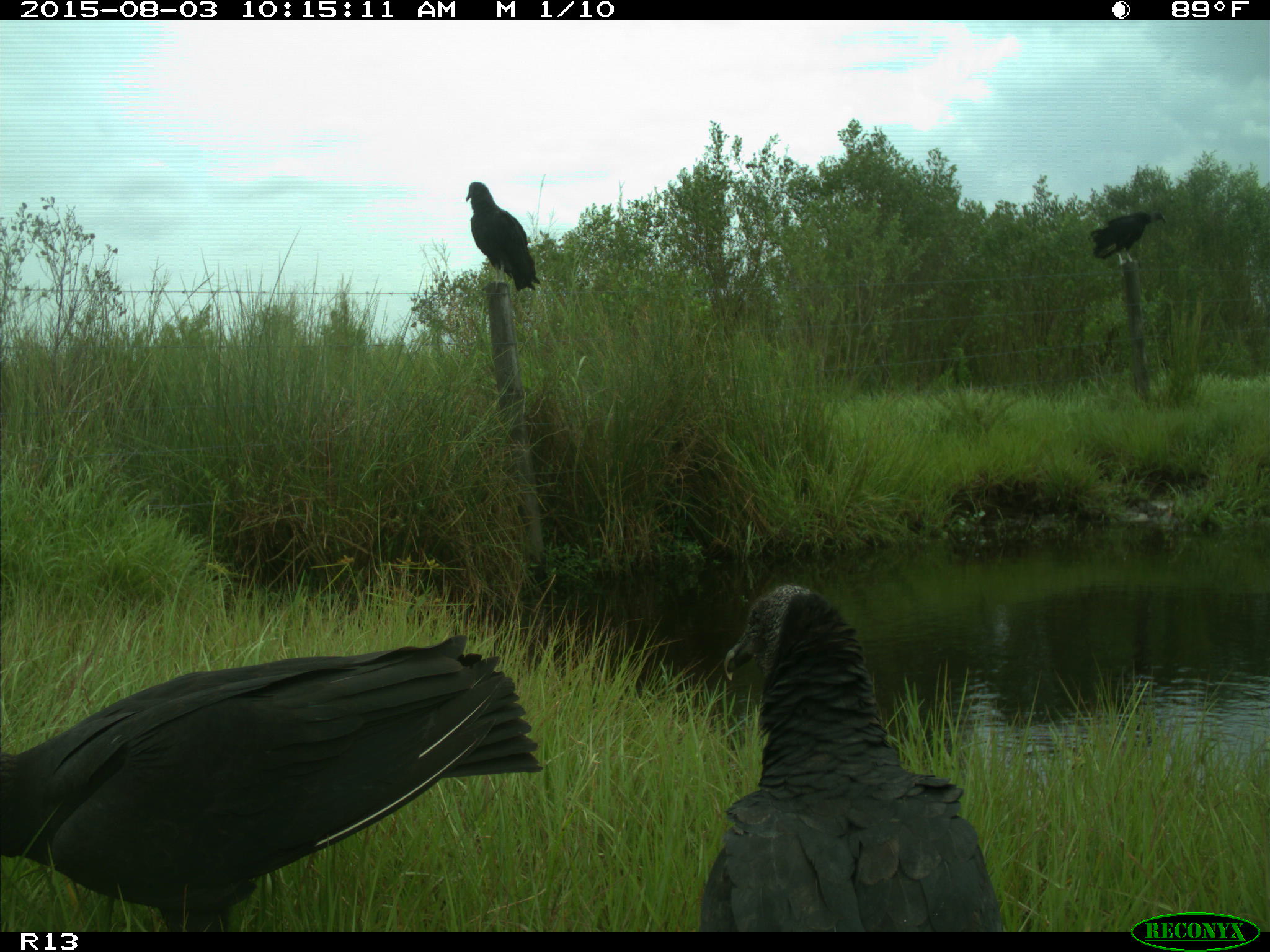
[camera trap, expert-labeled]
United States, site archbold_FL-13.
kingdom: Animalia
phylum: Chordata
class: Aves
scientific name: Aves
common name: birds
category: unidentified bird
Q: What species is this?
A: Unidentified bird (birds) (Aves).